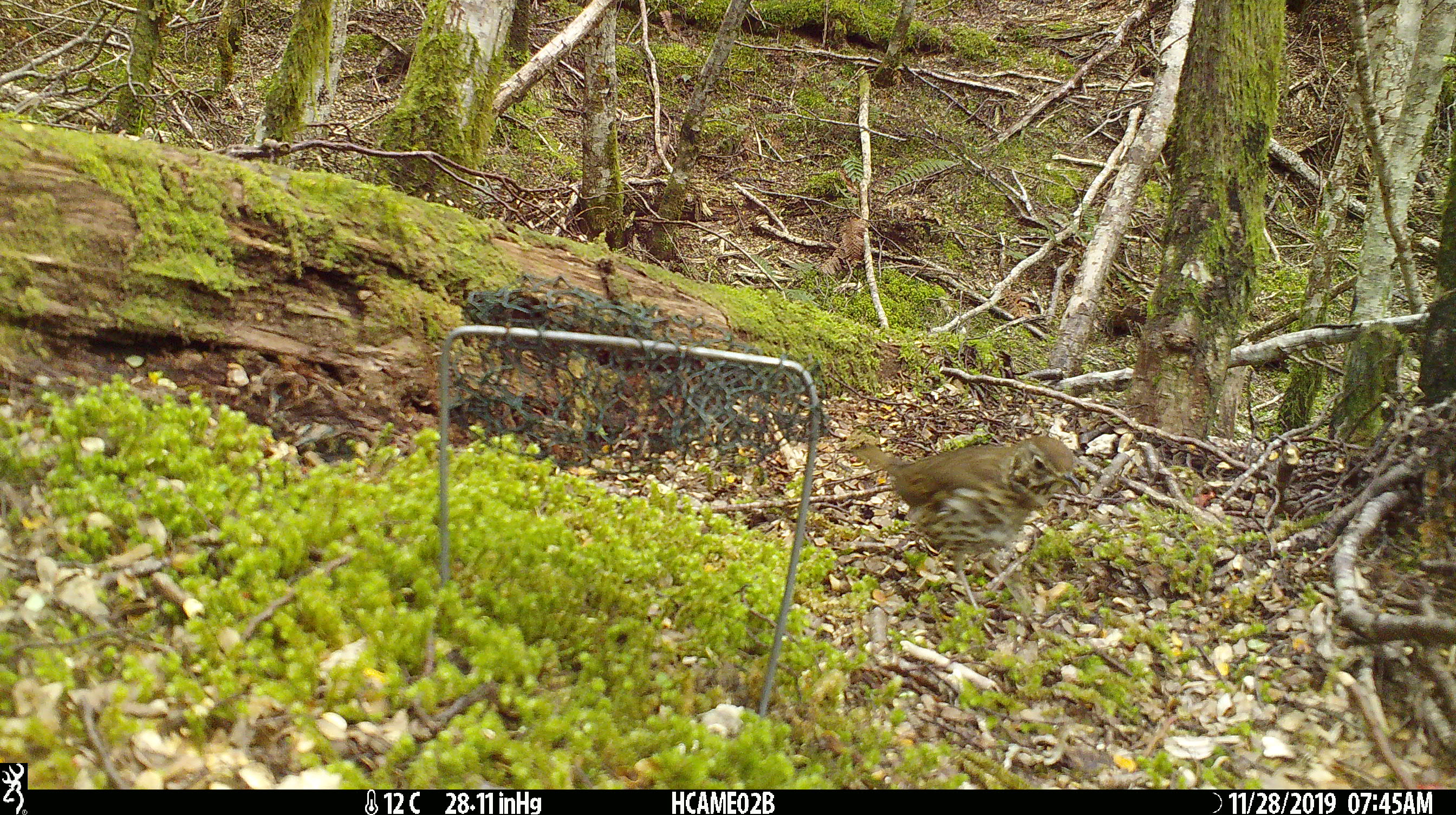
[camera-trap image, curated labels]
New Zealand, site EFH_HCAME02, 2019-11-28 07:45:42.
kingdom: Animalia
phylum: Chordata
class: Aves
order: Passeriformes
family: Turdidae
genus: Turdus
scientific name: Turdus philomelos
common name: song thrush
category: thrush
Thrush (song thrush) (Turdus philomelos).